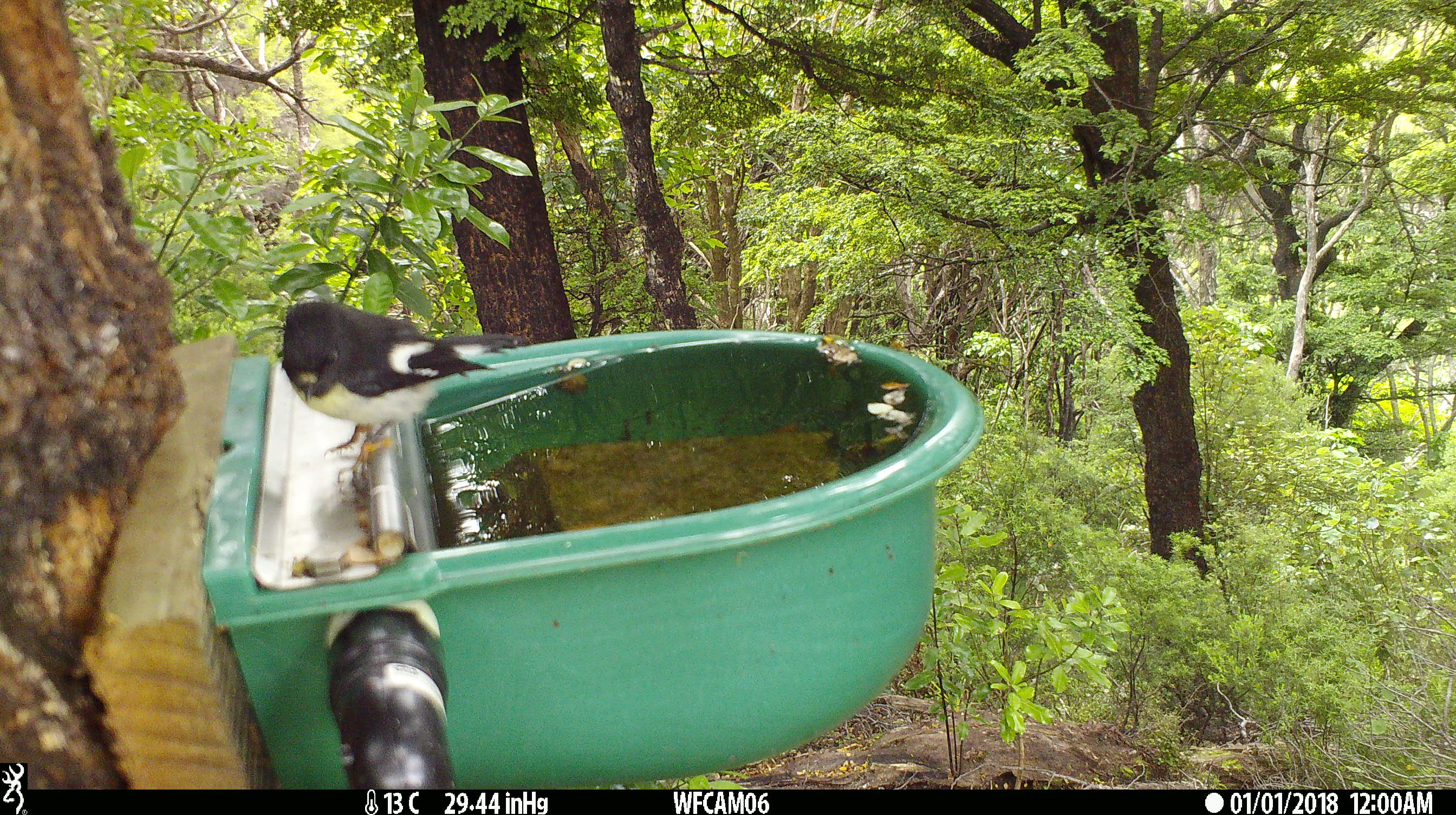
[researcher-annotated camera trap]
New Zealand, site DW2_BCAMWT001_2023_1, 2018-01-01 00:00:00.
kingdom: Animalia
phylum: Chordata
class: Aves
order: Passeriformes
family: Petroicidae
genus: Petroica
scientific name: Petroica macrocephala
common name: tomtit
Tomtit (Petroica macrocephala).